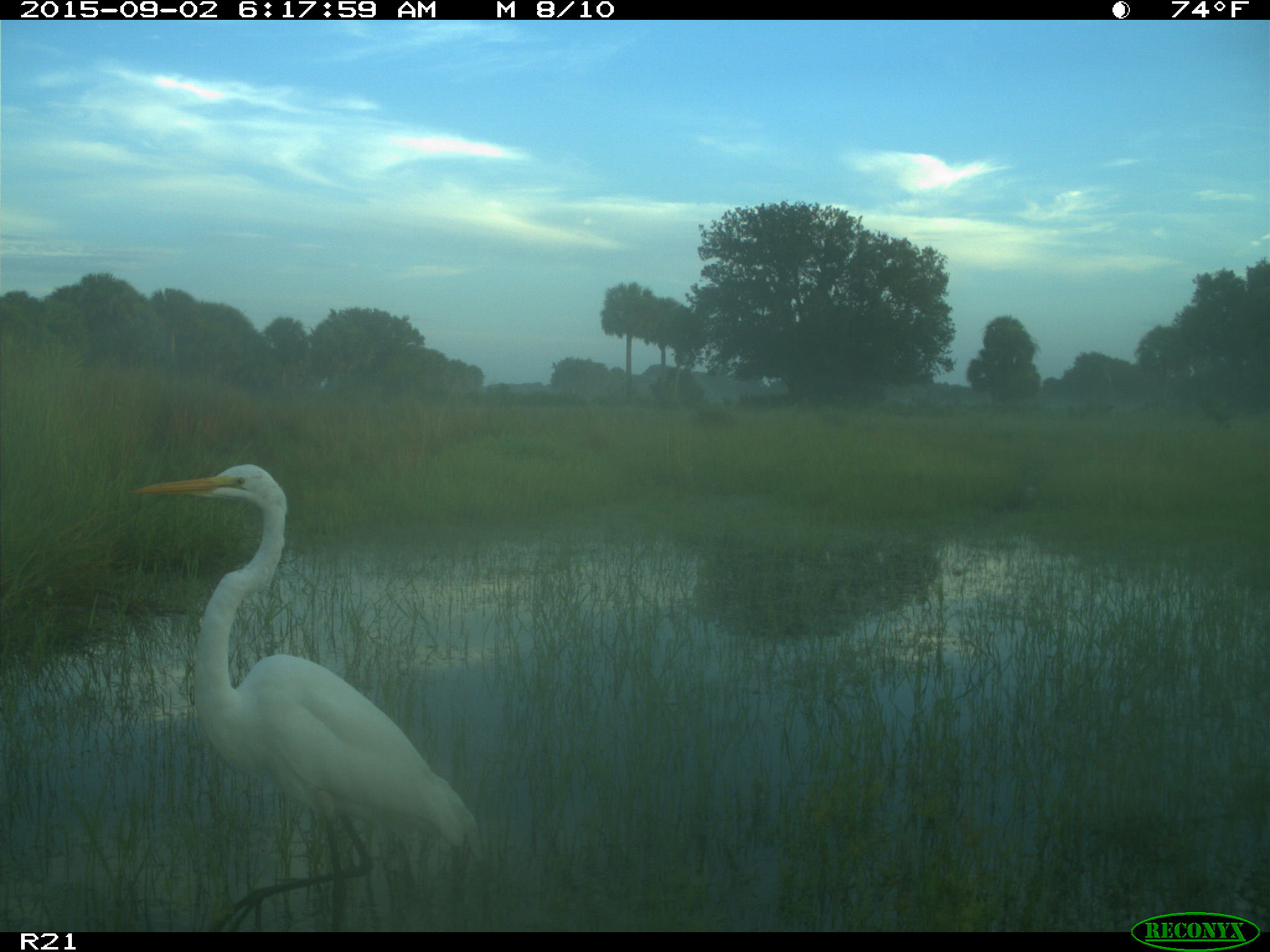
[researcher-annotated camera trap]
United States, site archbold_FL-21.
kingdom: Animalia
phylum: Chordata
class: Aves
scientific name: Aves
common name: birds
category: unidentified bird